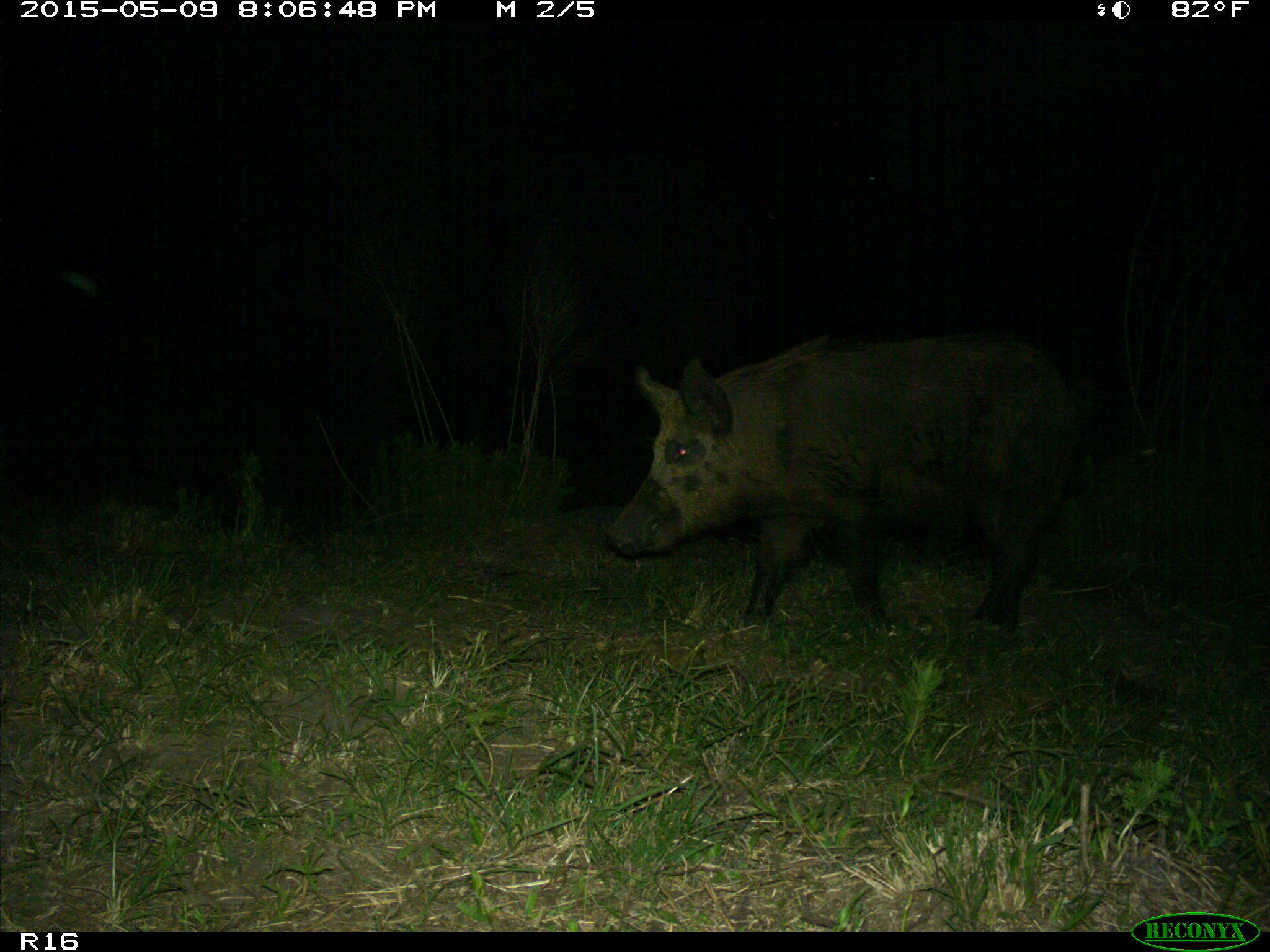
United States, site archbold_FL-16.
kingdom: Animalia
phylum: Chordata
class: Mammalia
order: Artiodactyla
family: Suidae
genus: Sus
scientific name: Sus scrofa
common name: wild boar